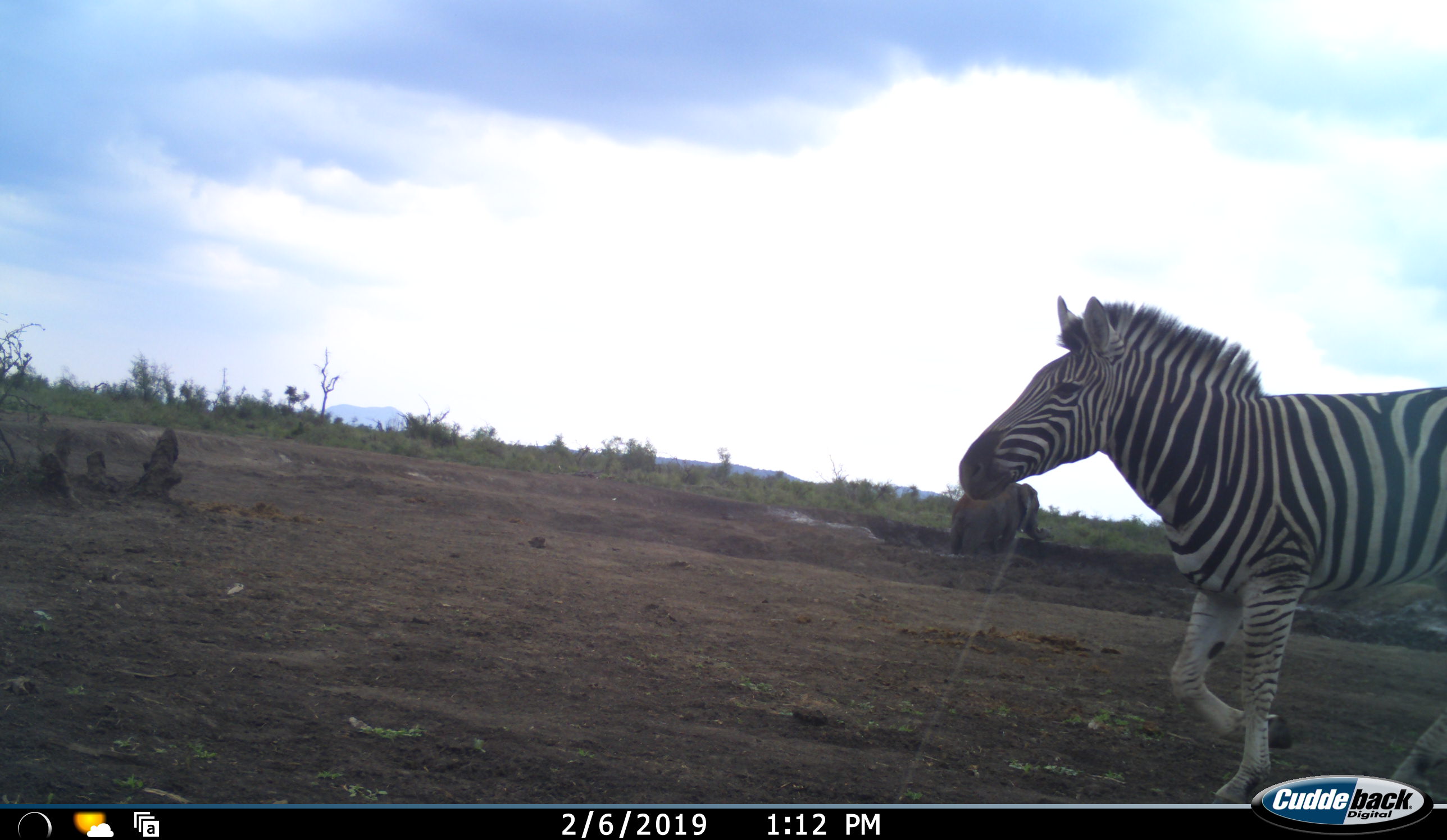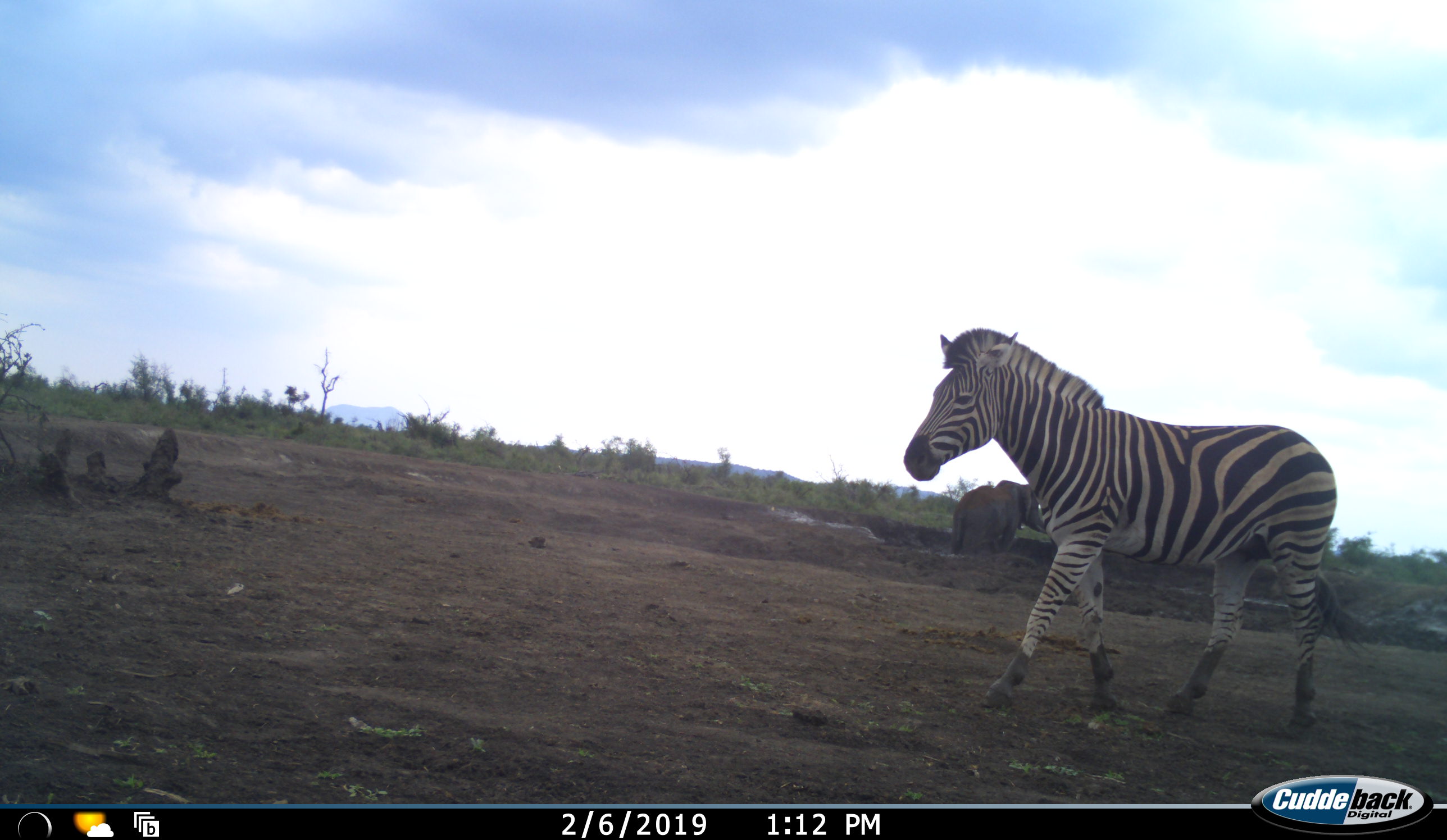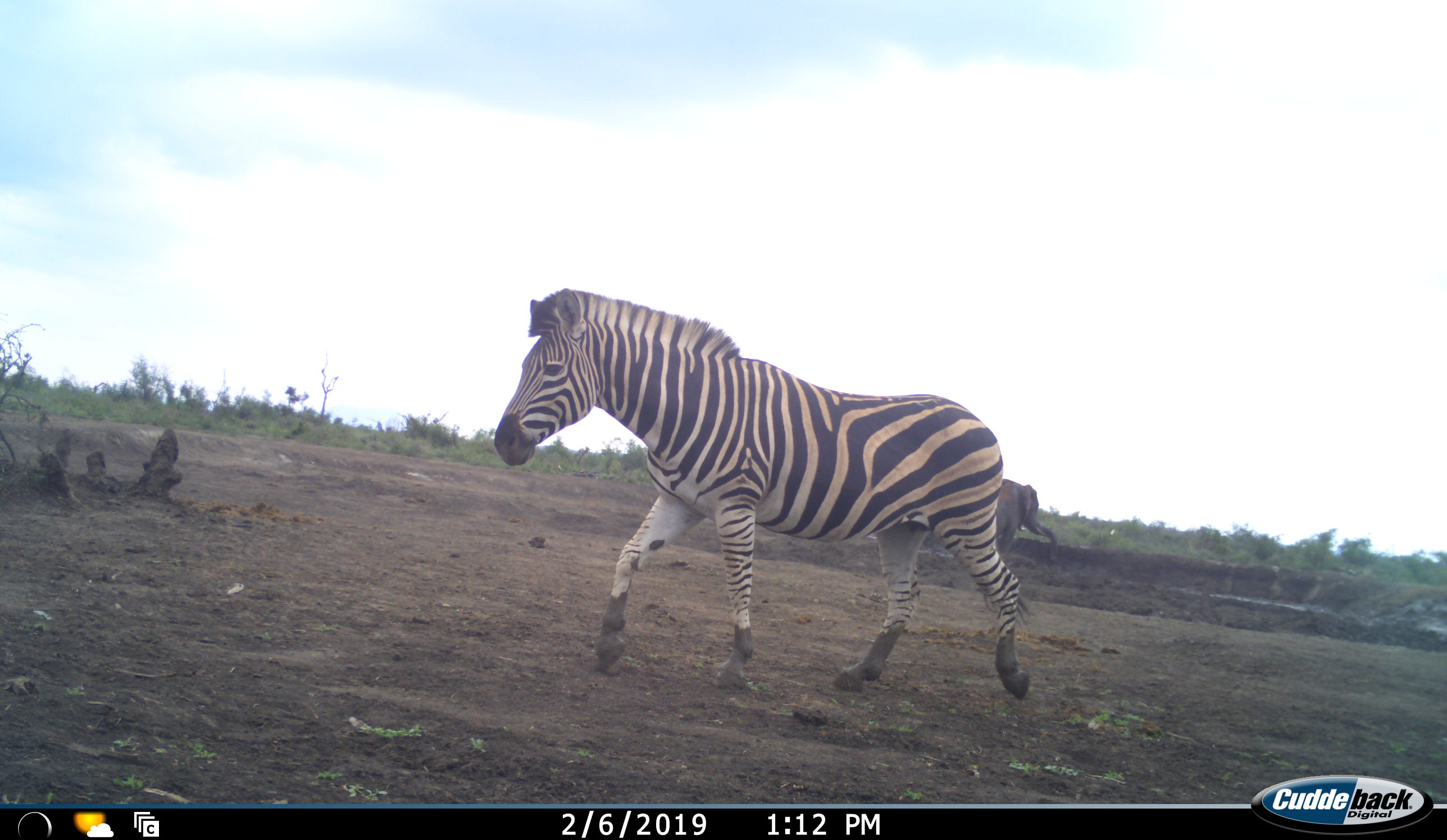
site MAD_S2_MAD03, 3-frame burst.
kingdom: Animalia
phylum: Chordata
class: Mammalia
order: Proboscidea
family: Elephantidae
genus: Loxodonta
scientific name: Loxodonta africana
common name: african bush elephant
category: elephant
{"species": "elephant (african bush elephant) (Loxodonta africana)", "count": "1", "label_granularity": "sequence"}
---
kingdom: Animalia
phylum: Chordata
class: Mammalia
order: Perissodactyla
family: Equidae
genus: Equus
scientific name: Equus quagga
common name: plains zebra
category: zebraplains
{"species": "zebraplains (plains zebra) (Equus quagga)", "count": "1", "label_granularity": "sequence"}